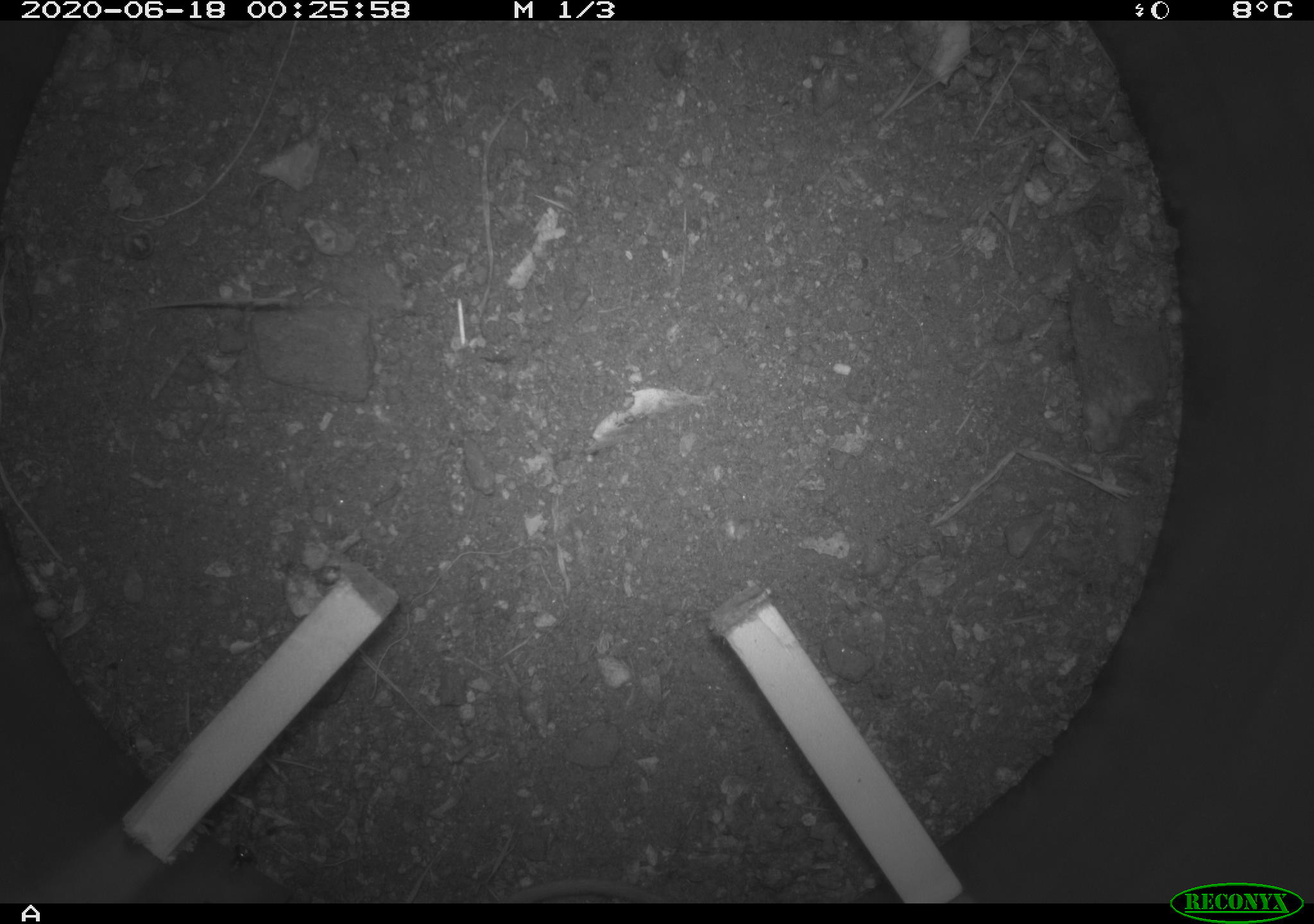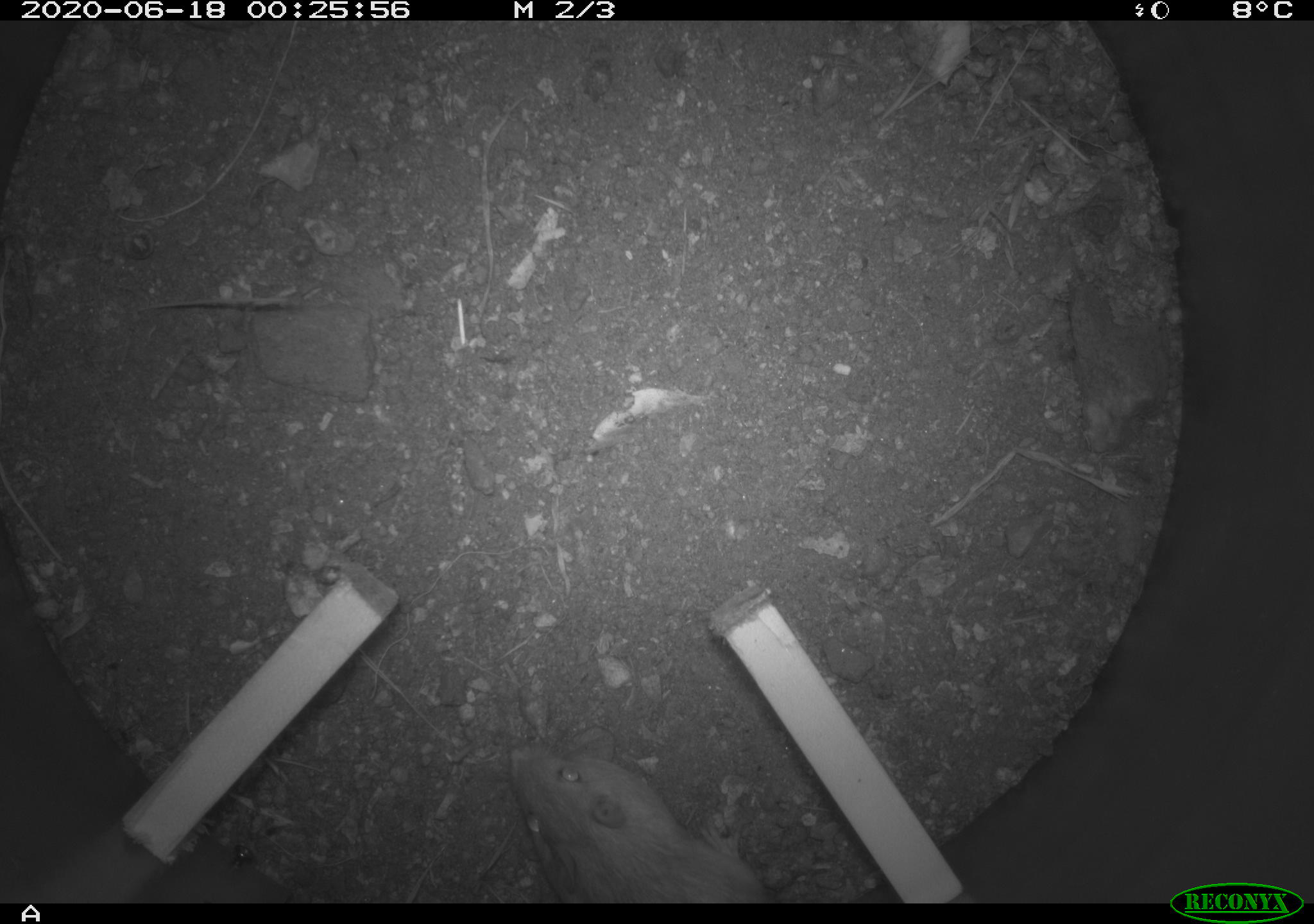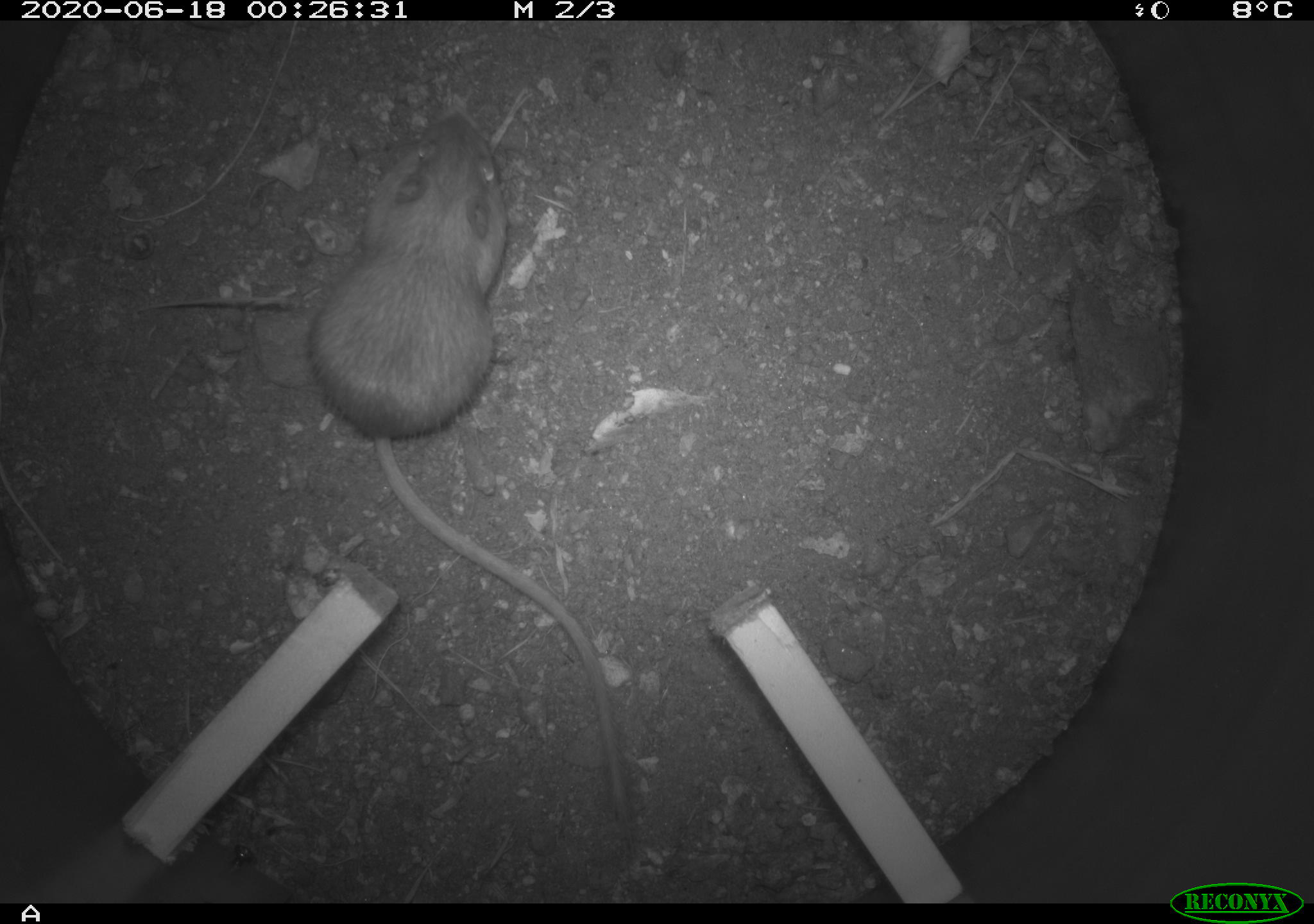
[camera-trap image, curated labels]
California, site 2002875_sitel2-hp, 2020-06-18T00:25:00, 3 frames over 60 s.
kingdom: Animalia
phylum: Chordata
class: Mammalia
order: Rodentia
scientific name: Rodentia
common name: mouse species